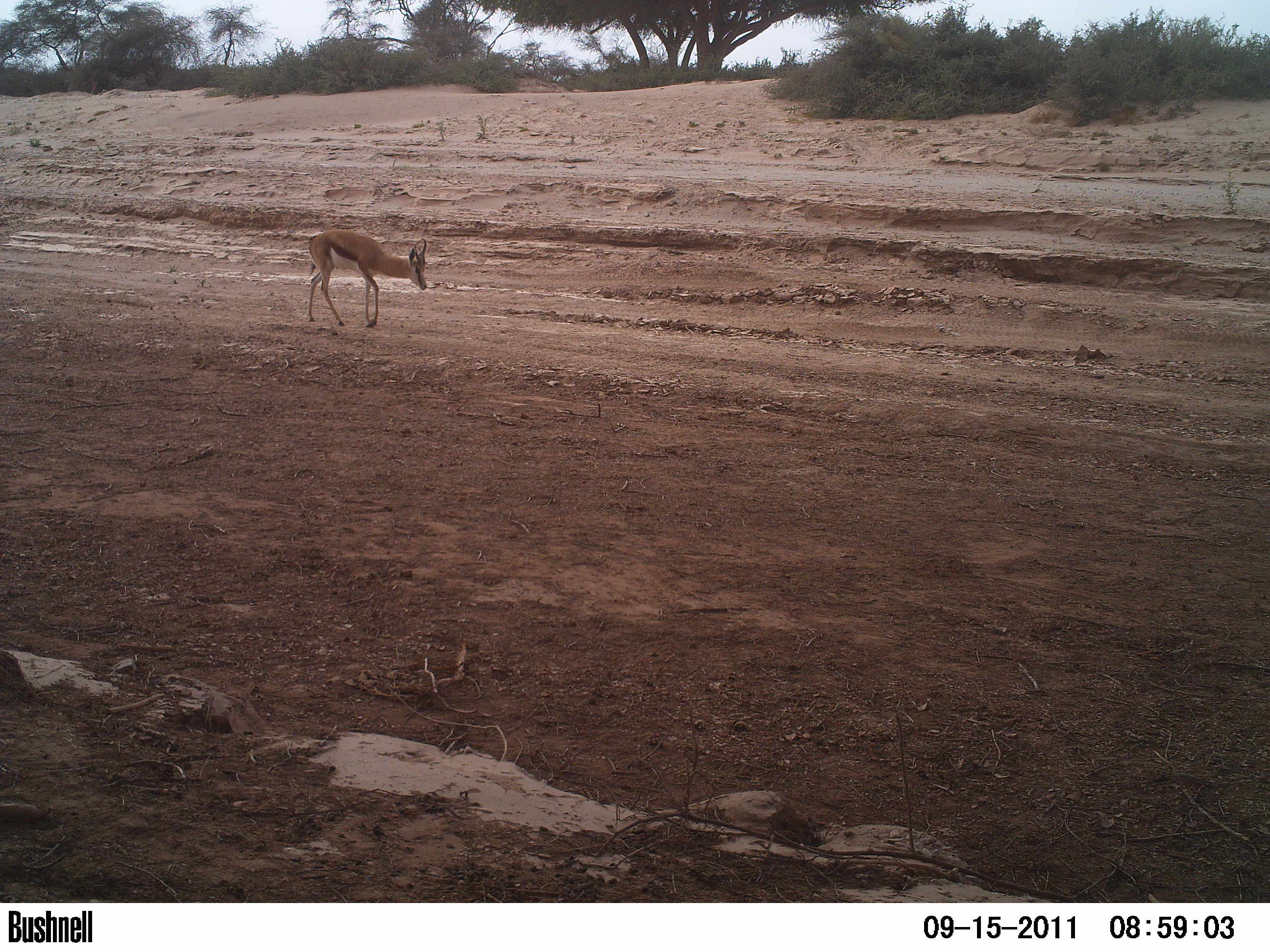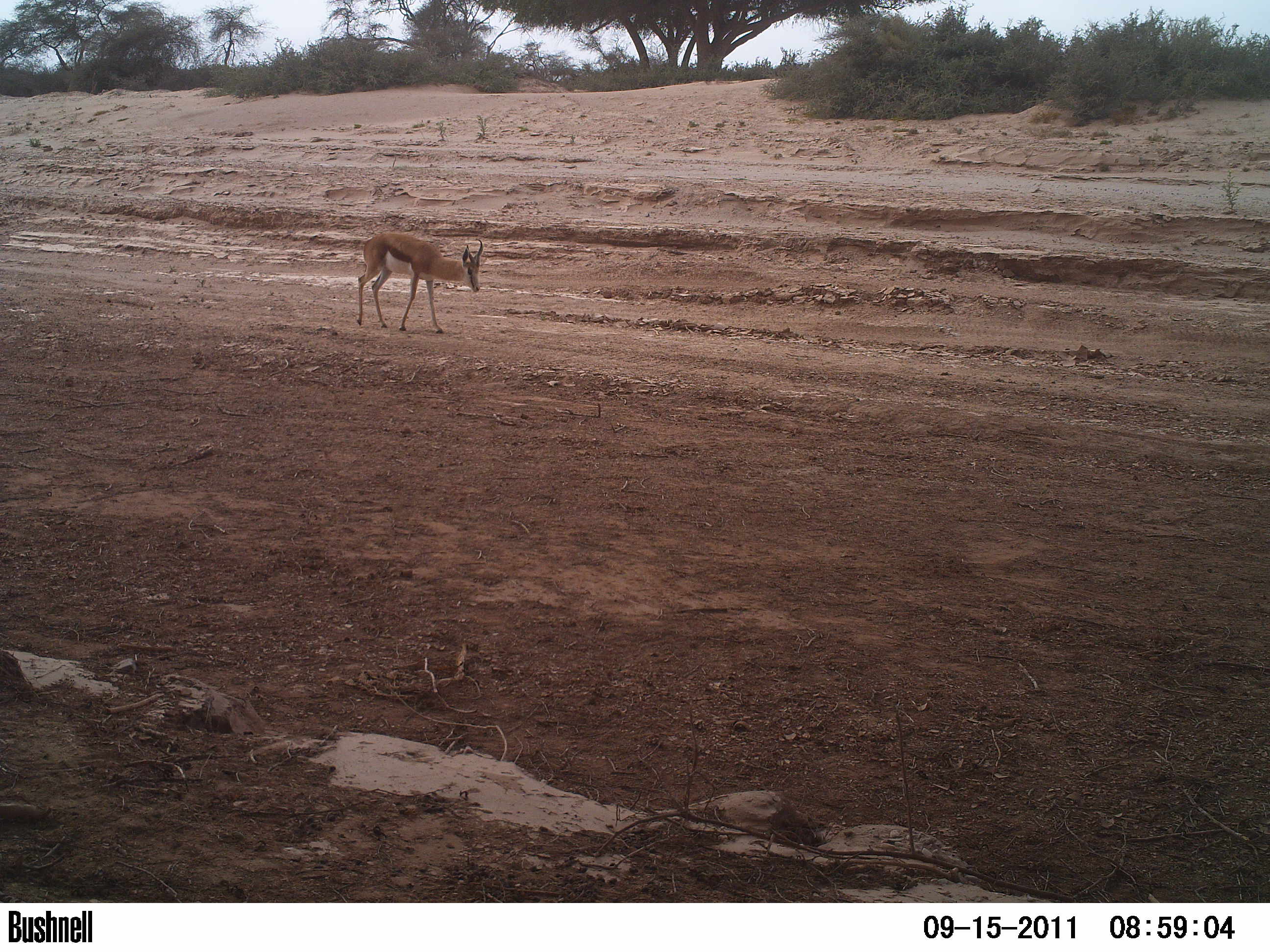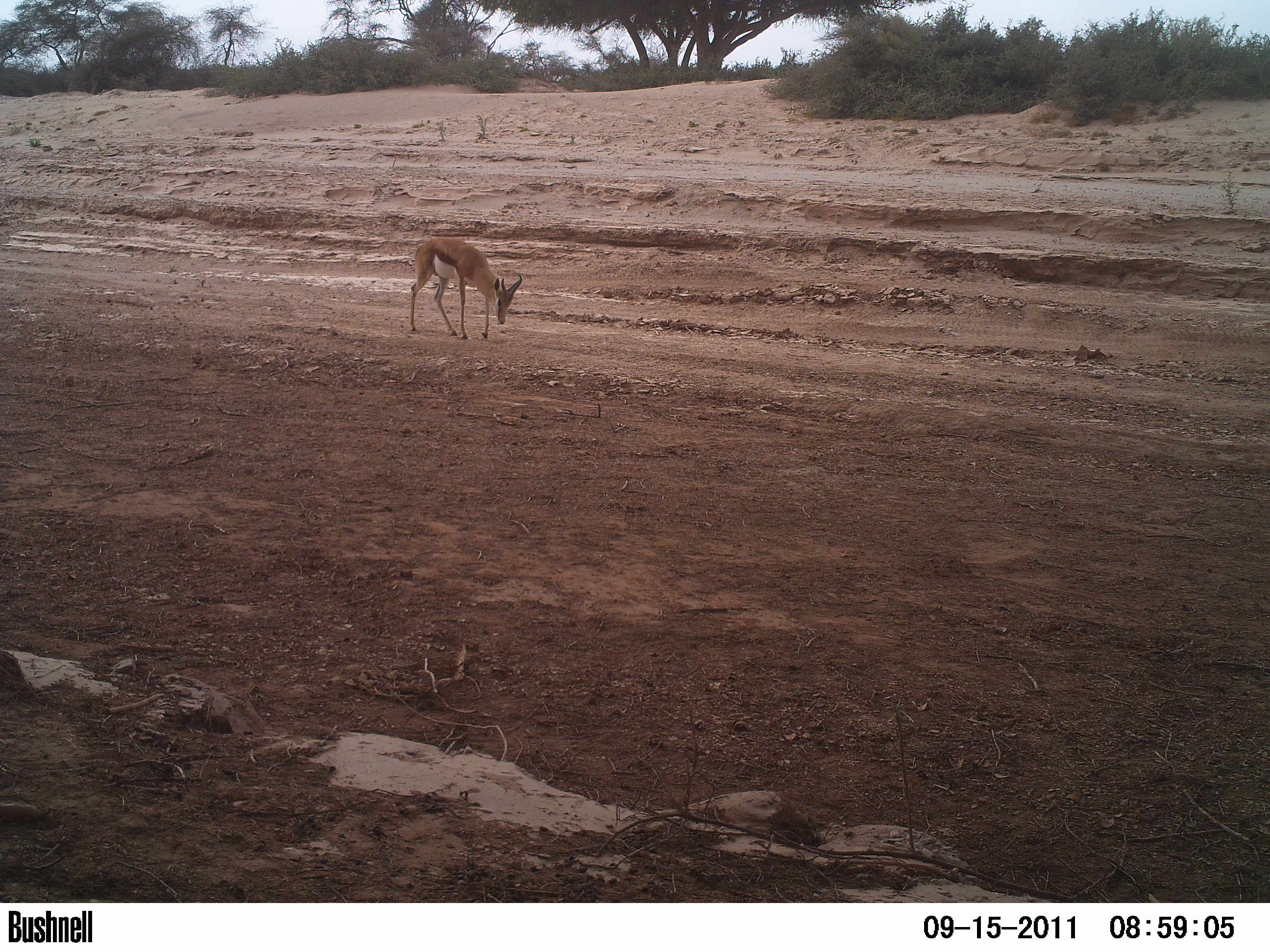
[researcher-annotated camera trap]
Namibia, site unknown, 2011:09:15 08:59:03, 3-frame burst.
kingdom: Animalia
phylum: Chordata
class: Mammalia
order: Artiodactyla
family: Bovidae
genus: Antidorcas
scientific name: Antidorcas marsupialis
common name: springbok